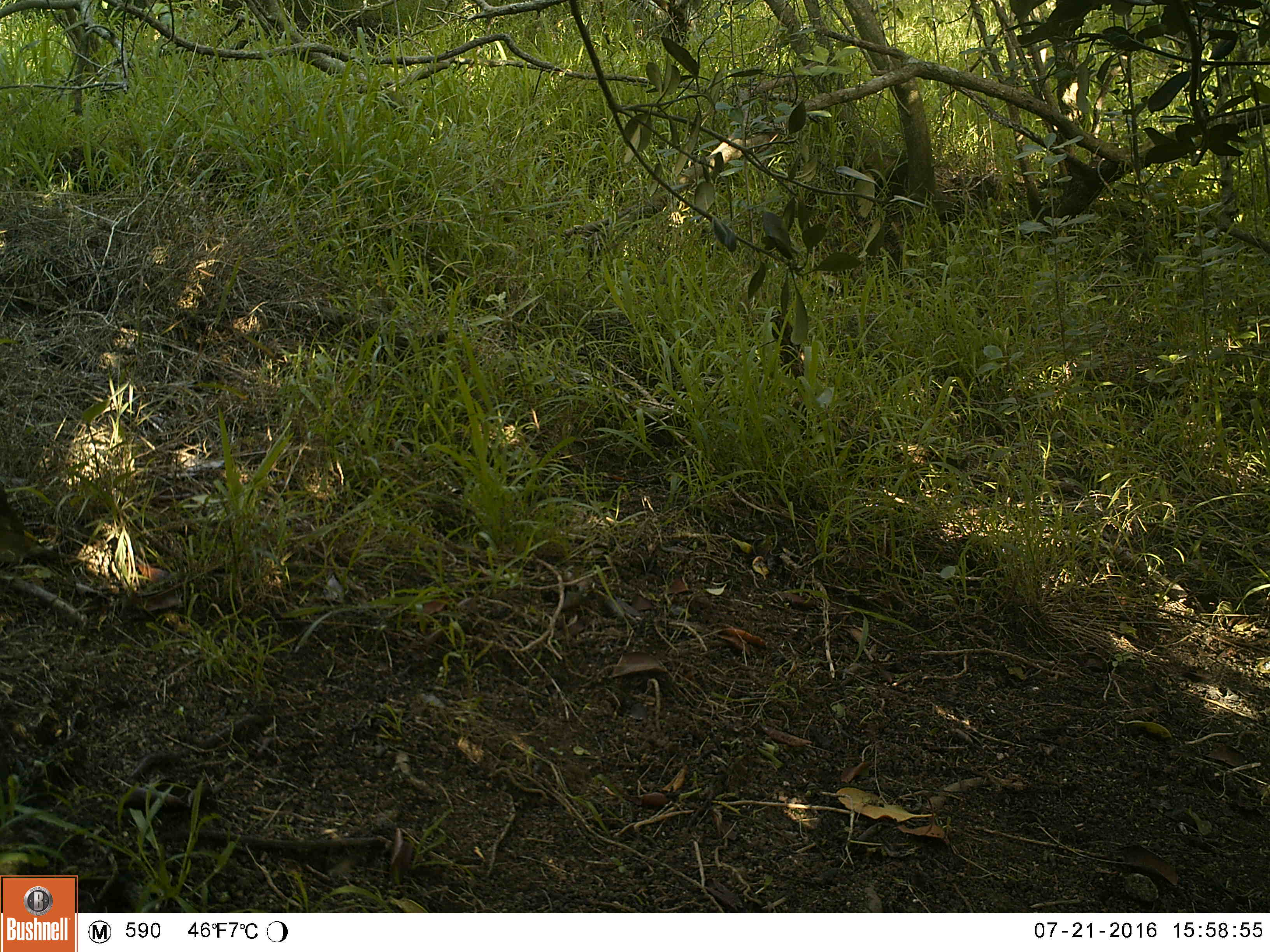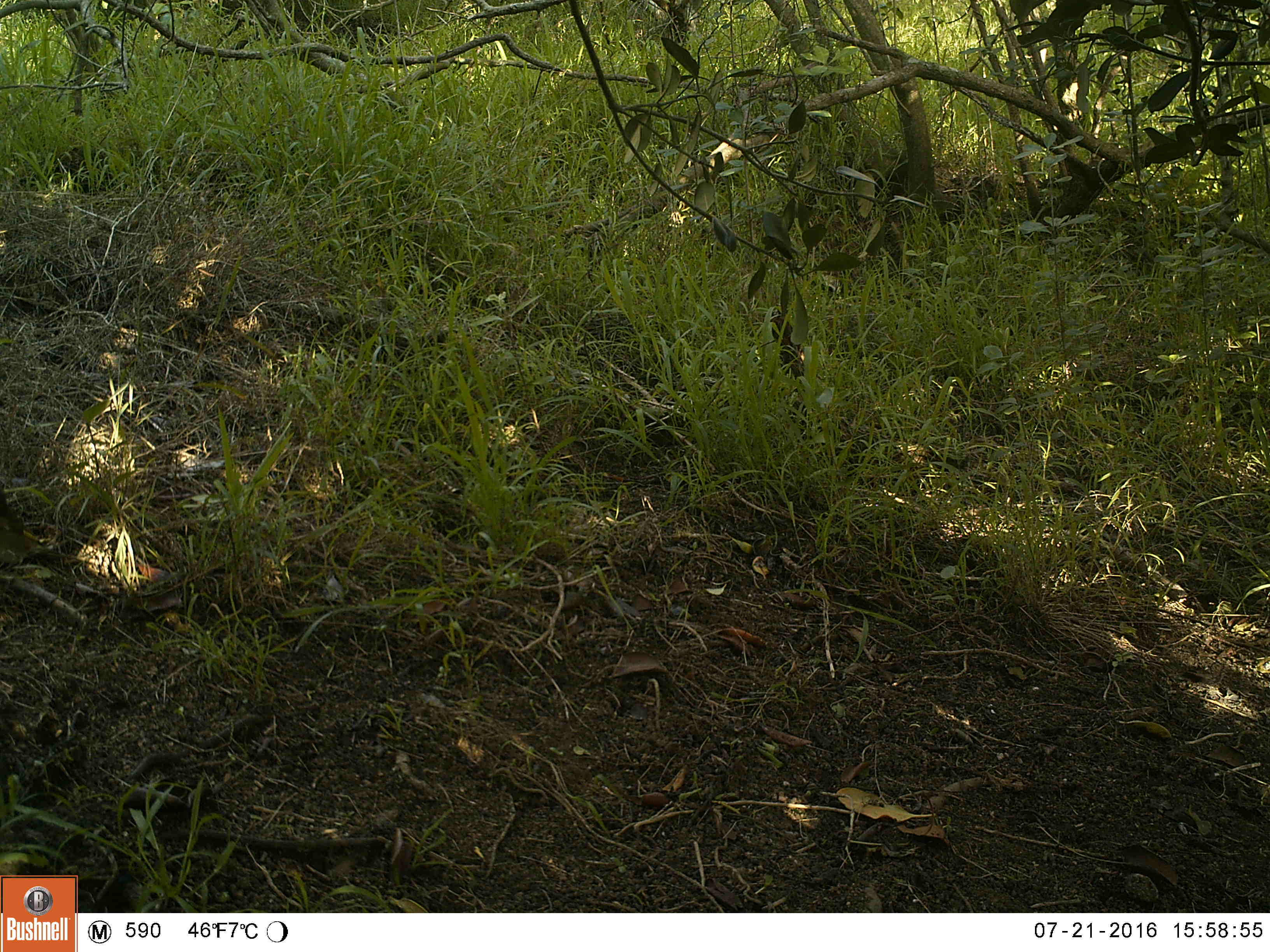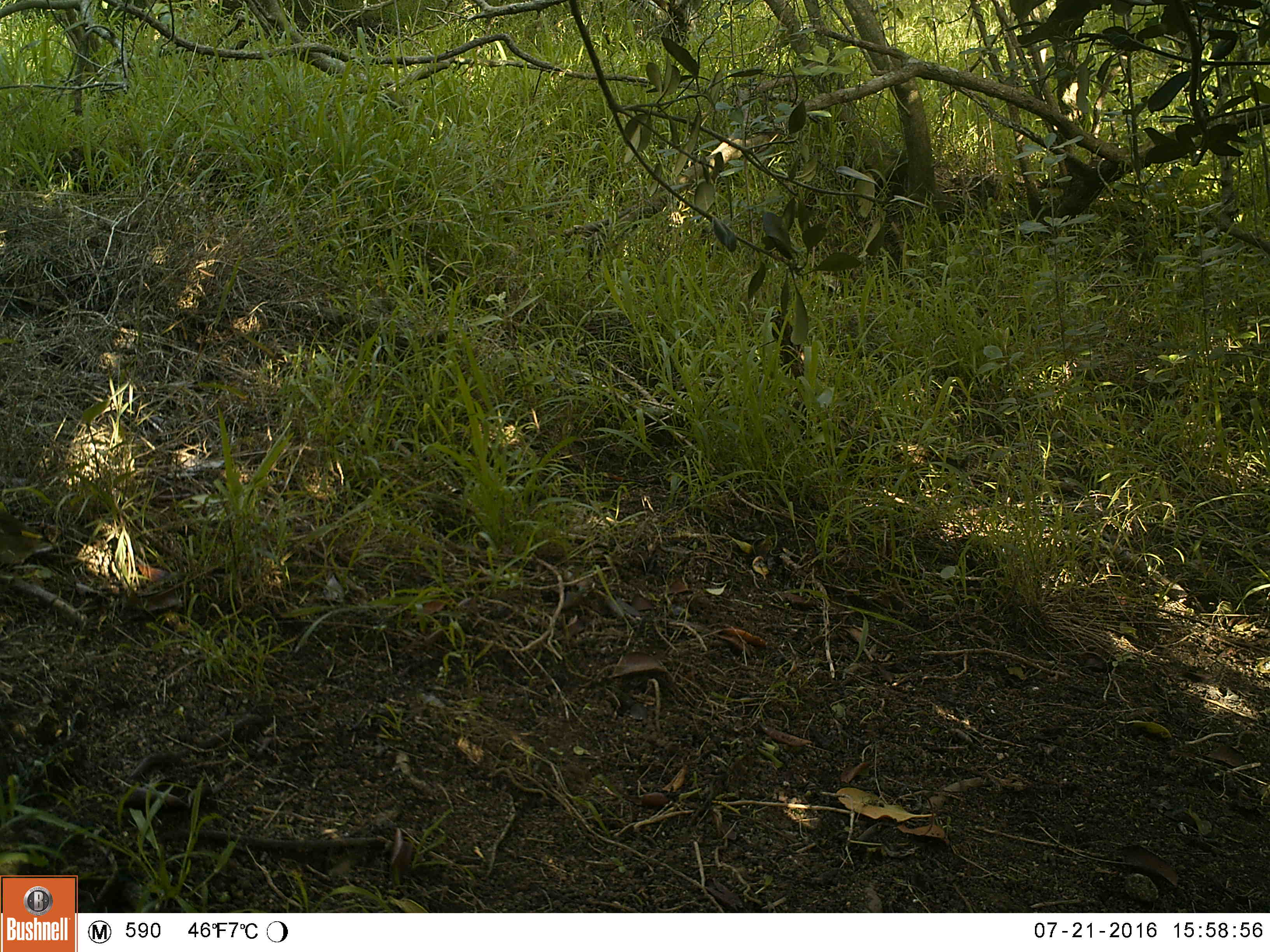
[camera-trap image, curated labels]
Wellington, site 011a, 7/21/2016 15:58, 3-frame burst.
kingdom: Animalia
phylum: Chordata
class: Aves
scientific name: Aves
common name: bird